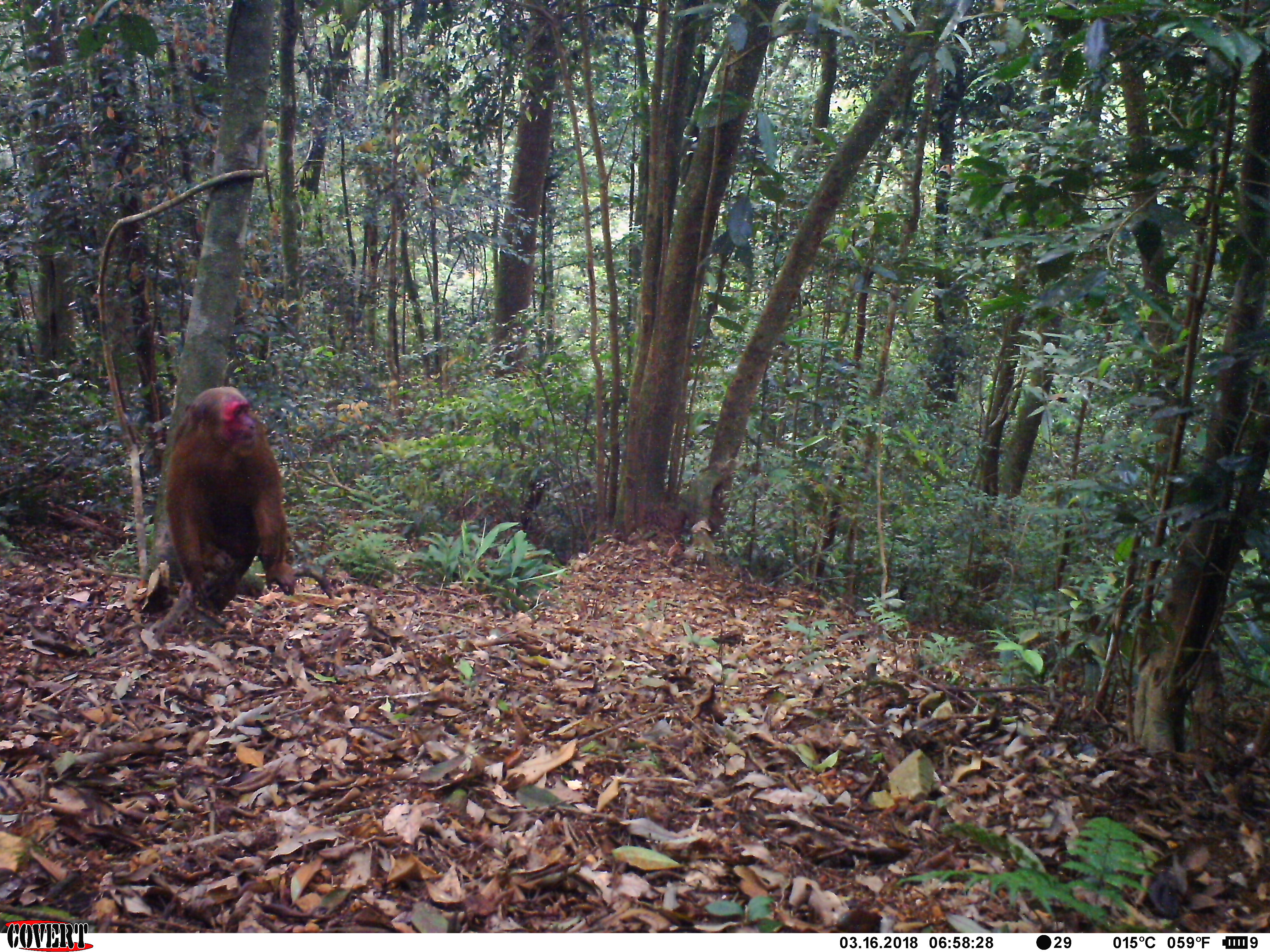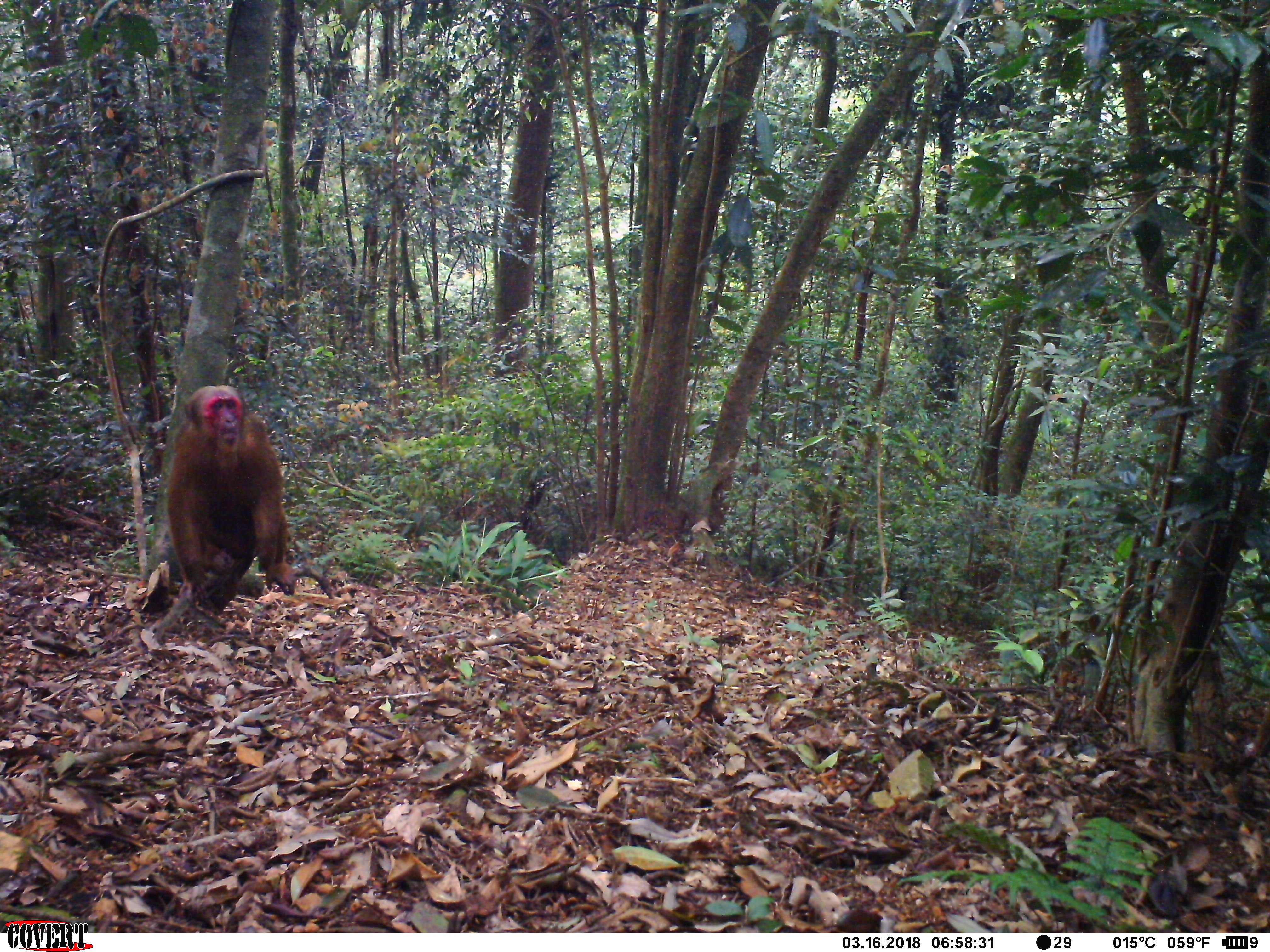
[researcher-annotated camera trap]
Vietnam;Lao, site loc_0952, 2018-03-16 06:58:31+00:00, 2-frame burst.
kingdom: Animalia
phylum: Chordata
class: Mammalia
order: Primates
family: Cercopithecidae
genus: Macaca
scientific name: Macaca arctoides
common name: stump-tailed macaque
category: stump tailed macaque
Stump tailed macaque (stump-tailed macaque) (Macaca arctoides). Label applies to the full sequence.